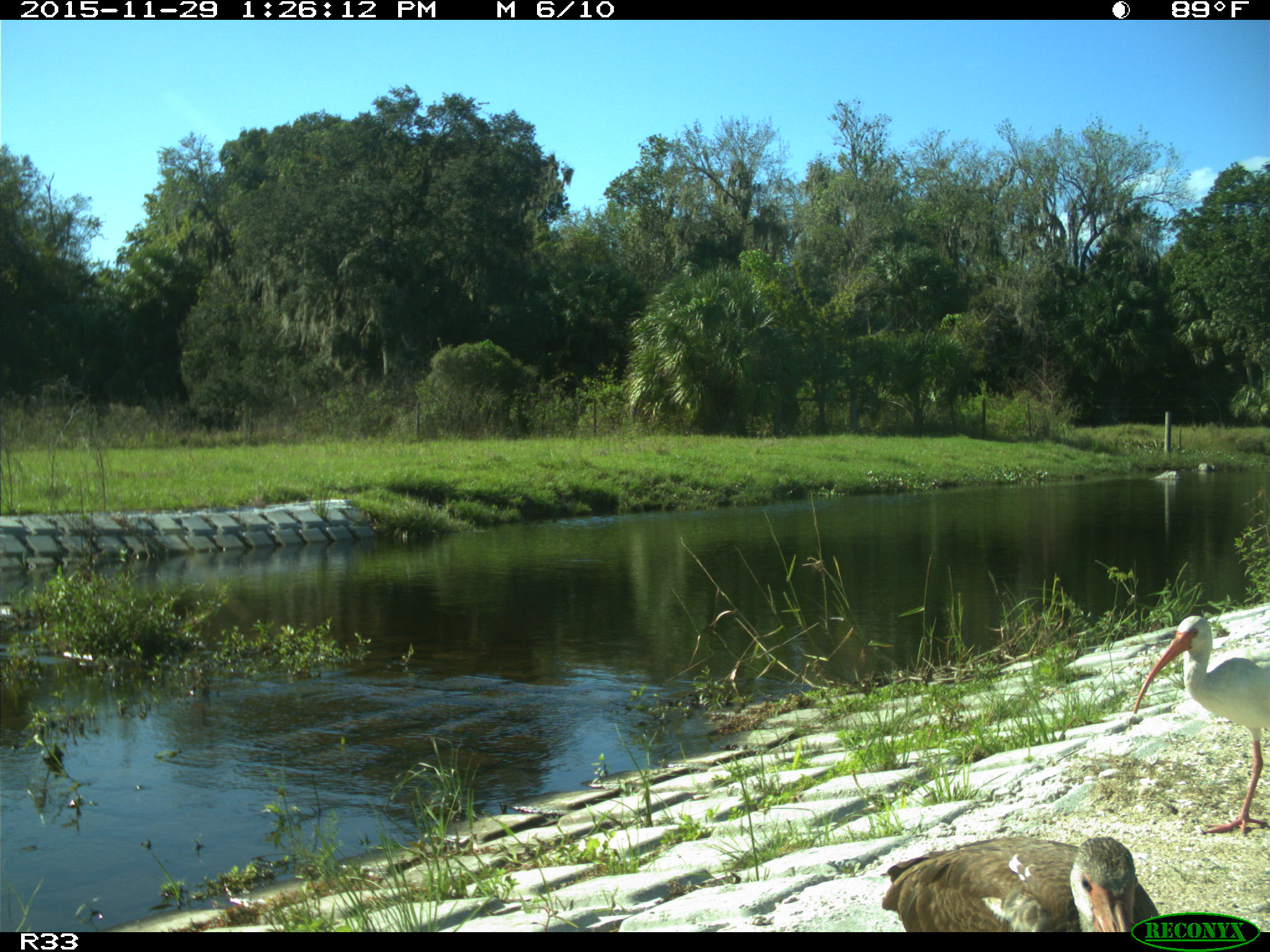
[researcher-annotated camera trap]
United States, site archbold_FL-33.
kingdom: Animalia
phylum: Chordata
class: Aves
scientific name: Aves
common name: birds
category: unidentified bird